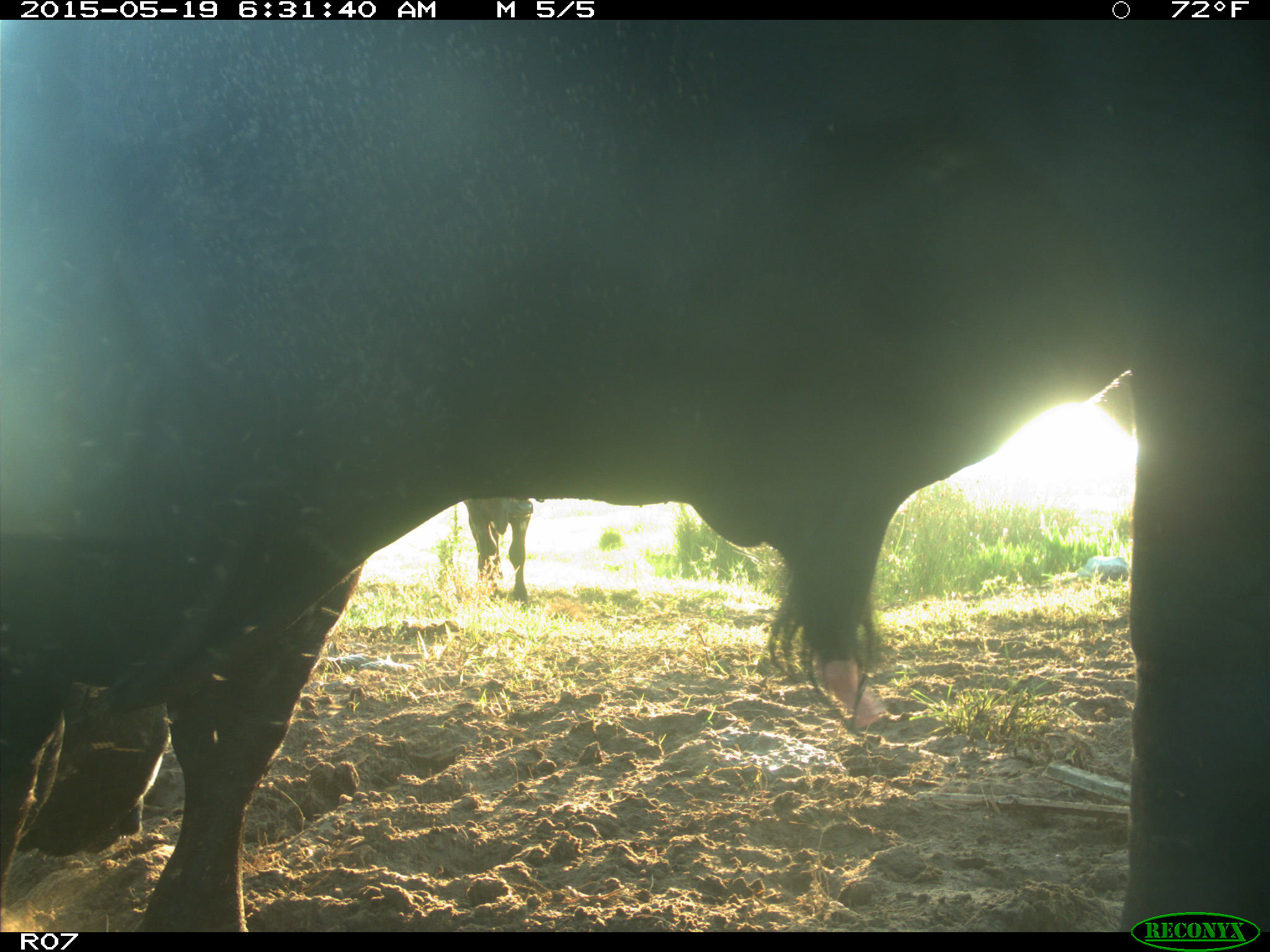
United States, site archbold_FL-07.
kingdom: Animalia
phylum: Chordata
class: Mammalia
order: Artiodactyla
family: Bovidae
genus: Bos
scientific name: Bos taurus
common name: domestic cow